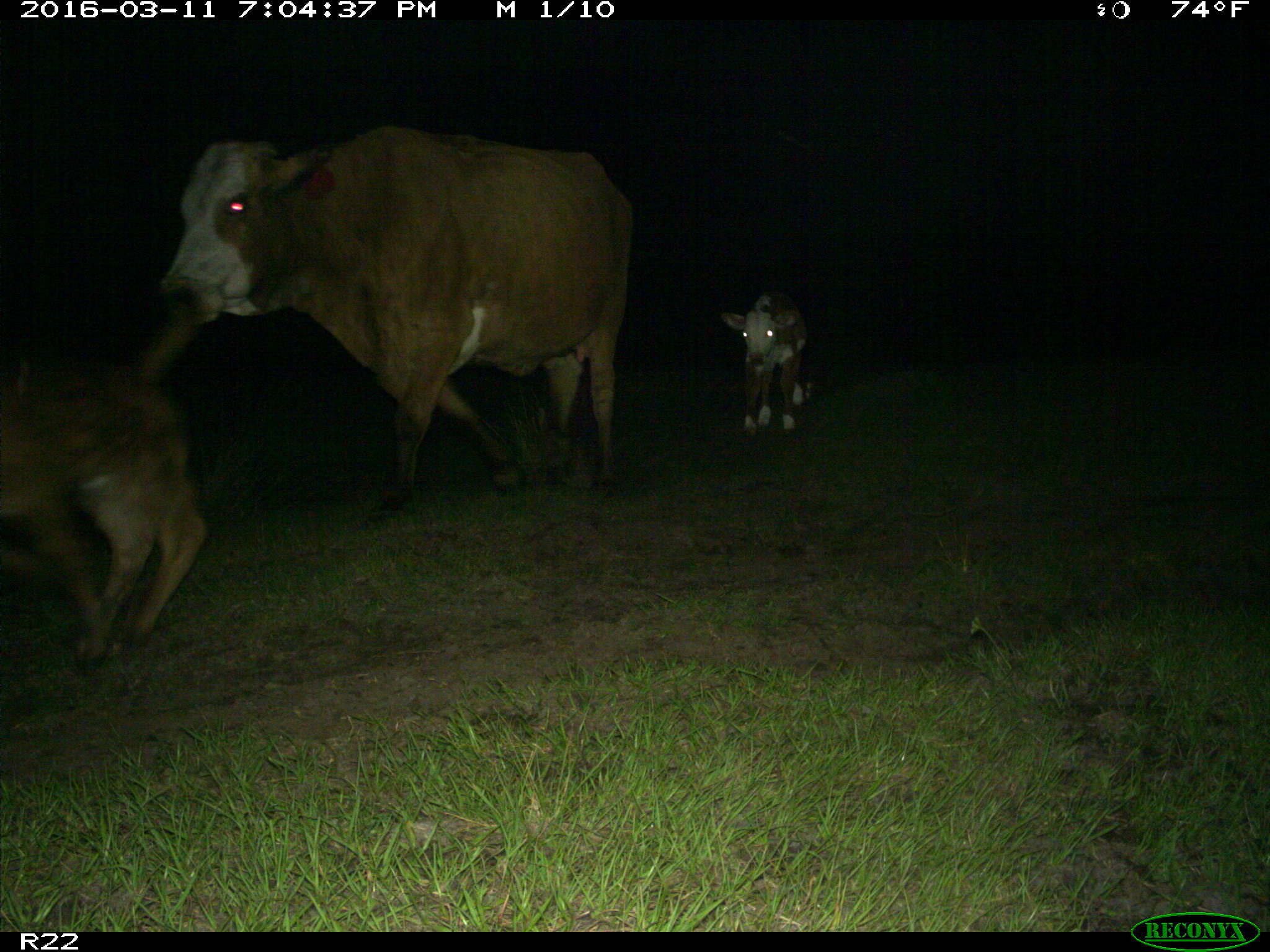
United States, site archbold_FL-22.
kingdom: Animalia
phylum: Chordata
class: Mammalia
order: Artiodactyla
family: Bovidae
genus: Bos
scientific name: Bos taurus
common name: domestic cow